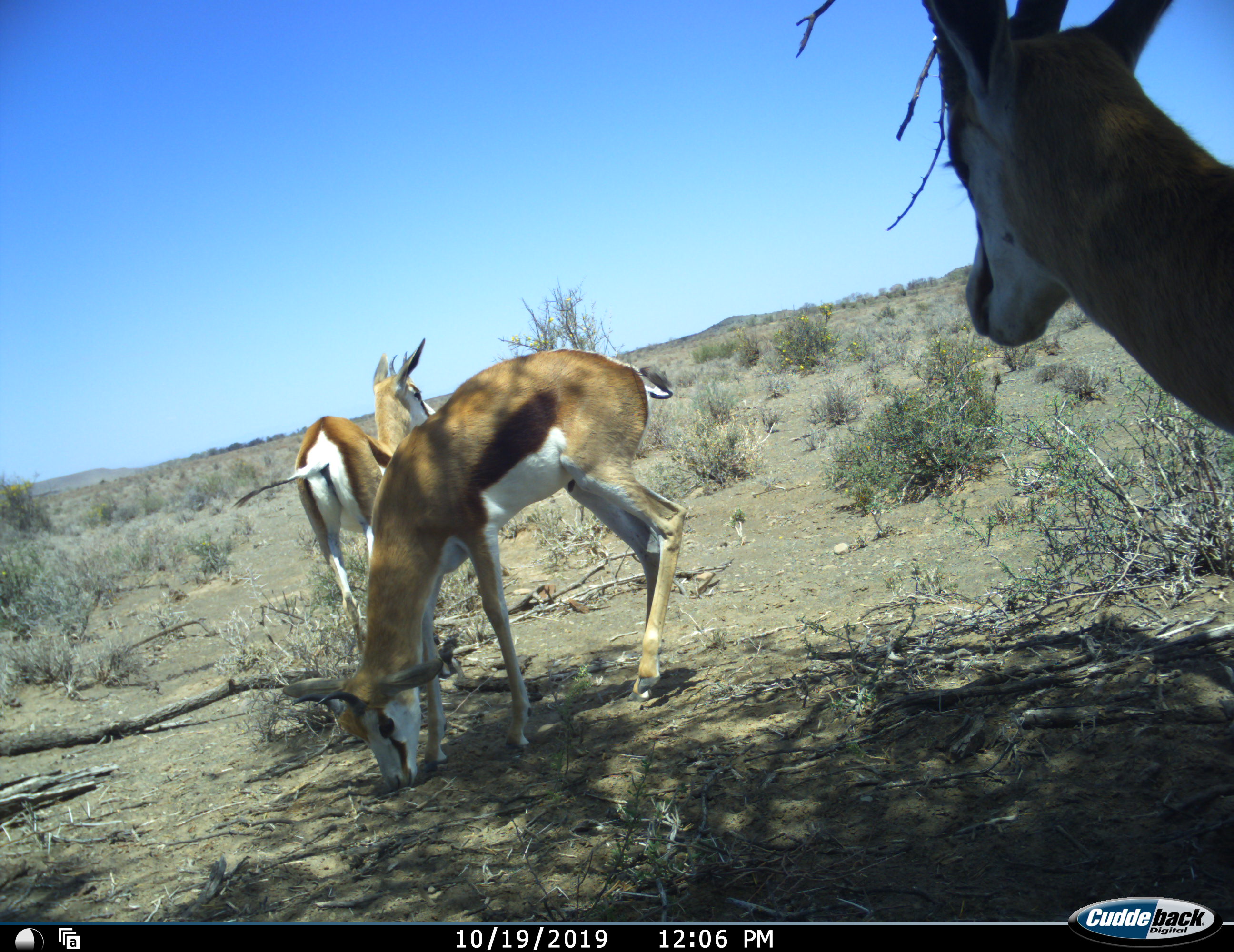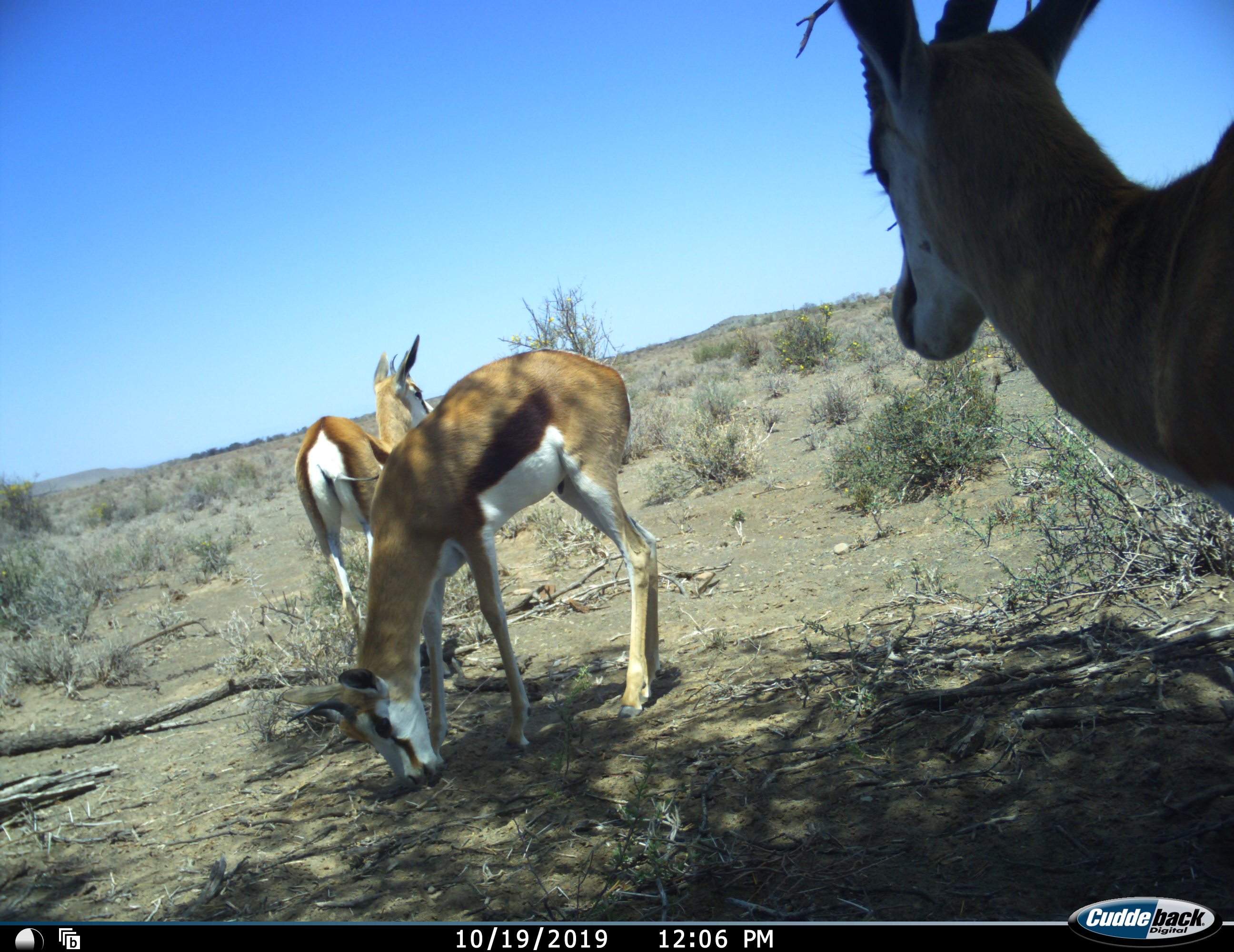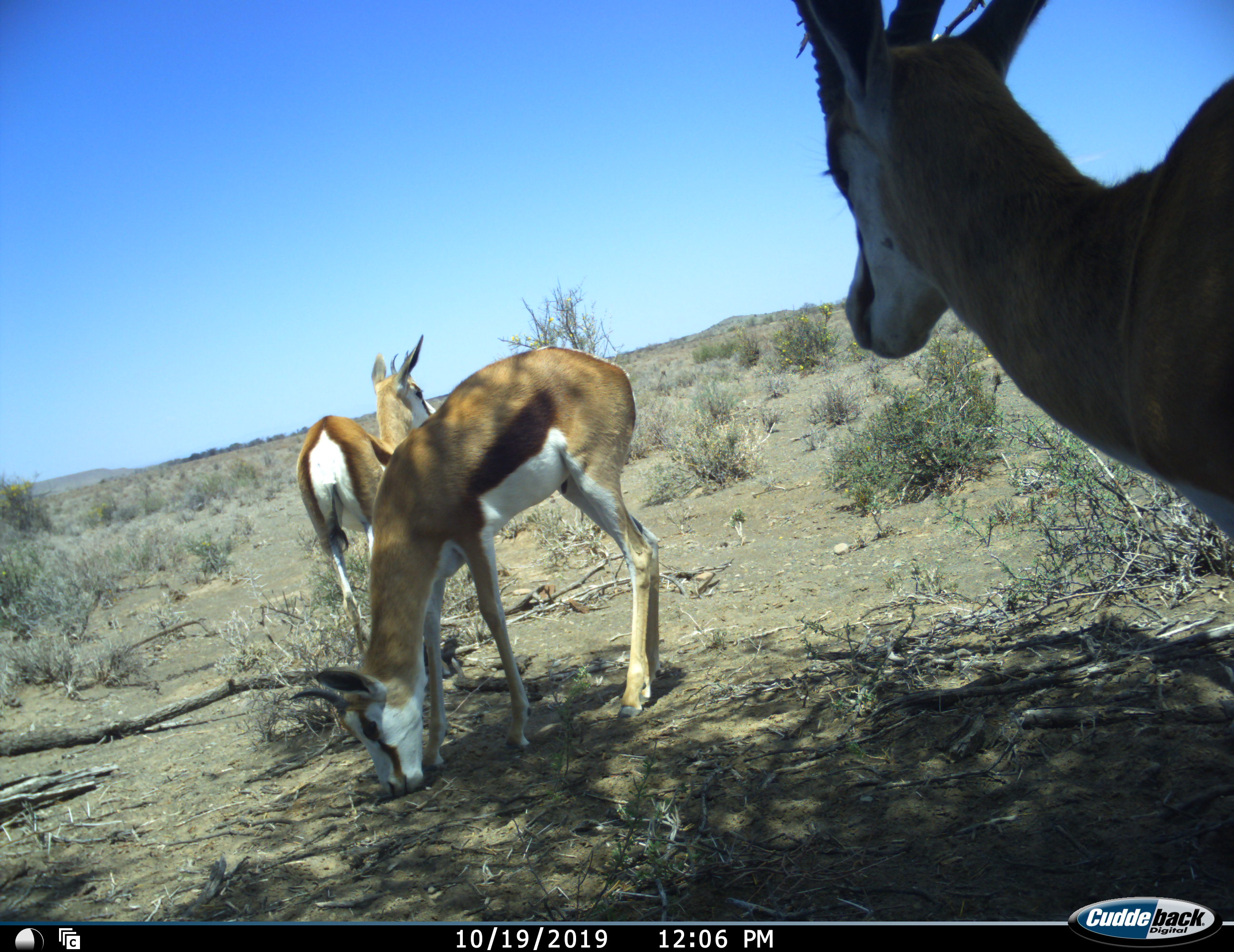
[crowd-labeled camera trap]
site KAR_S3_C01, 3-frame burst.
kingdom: Animalia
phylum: Chordata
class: Mammalia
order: Artiodactyla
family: Bovidae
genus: Antidorcas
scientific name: Antidorcas marsupialis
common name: springbok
Springbok (Antidorcas marsupialis), count 3. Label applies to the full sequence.